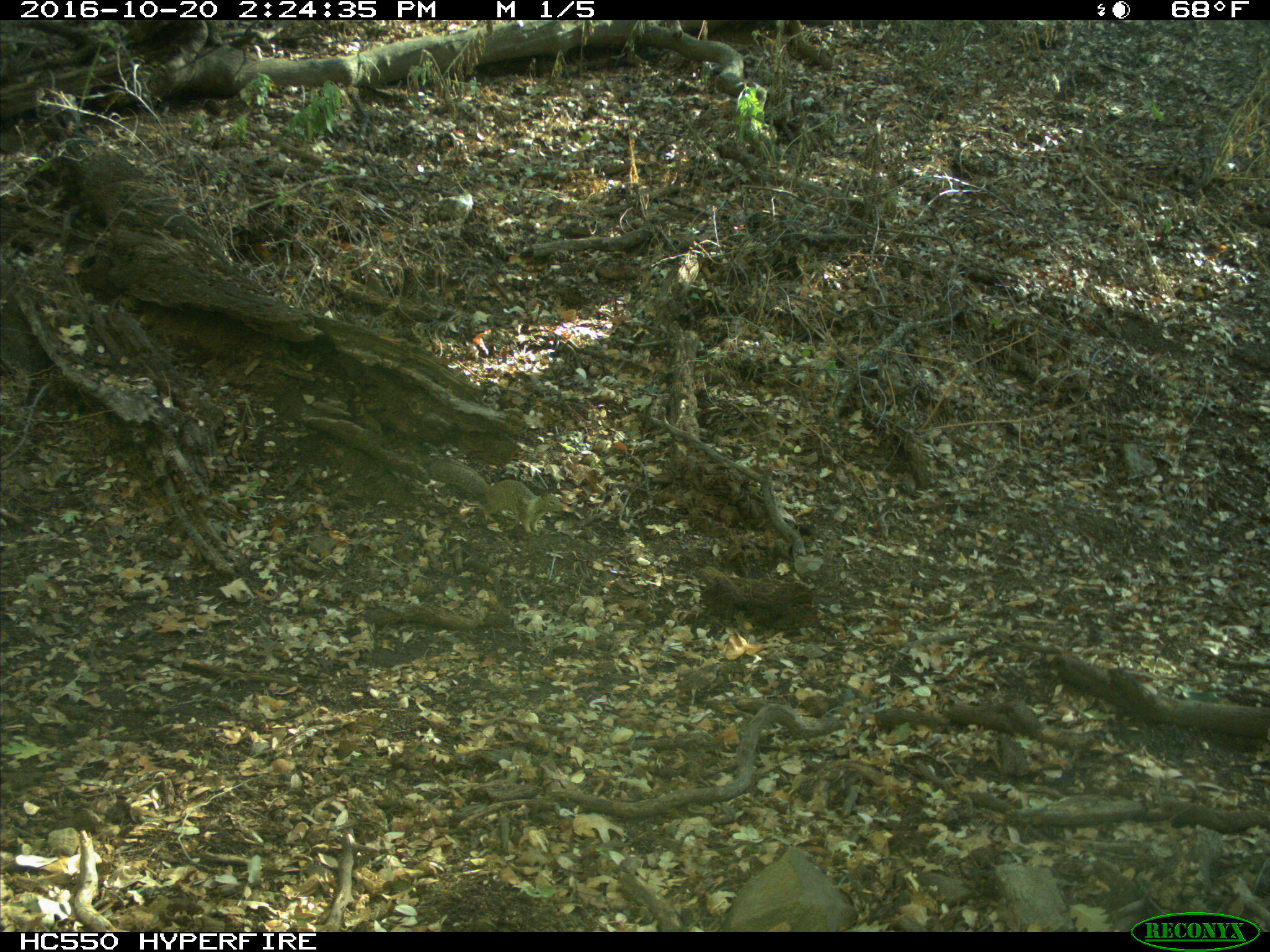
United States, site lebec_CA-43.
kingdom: Animalia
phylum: Chordata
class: Mammalia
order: Rodentia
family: Sciuridae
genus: Otospermophilus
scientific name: Otospermophilus beecheyi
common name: california ground squirrel